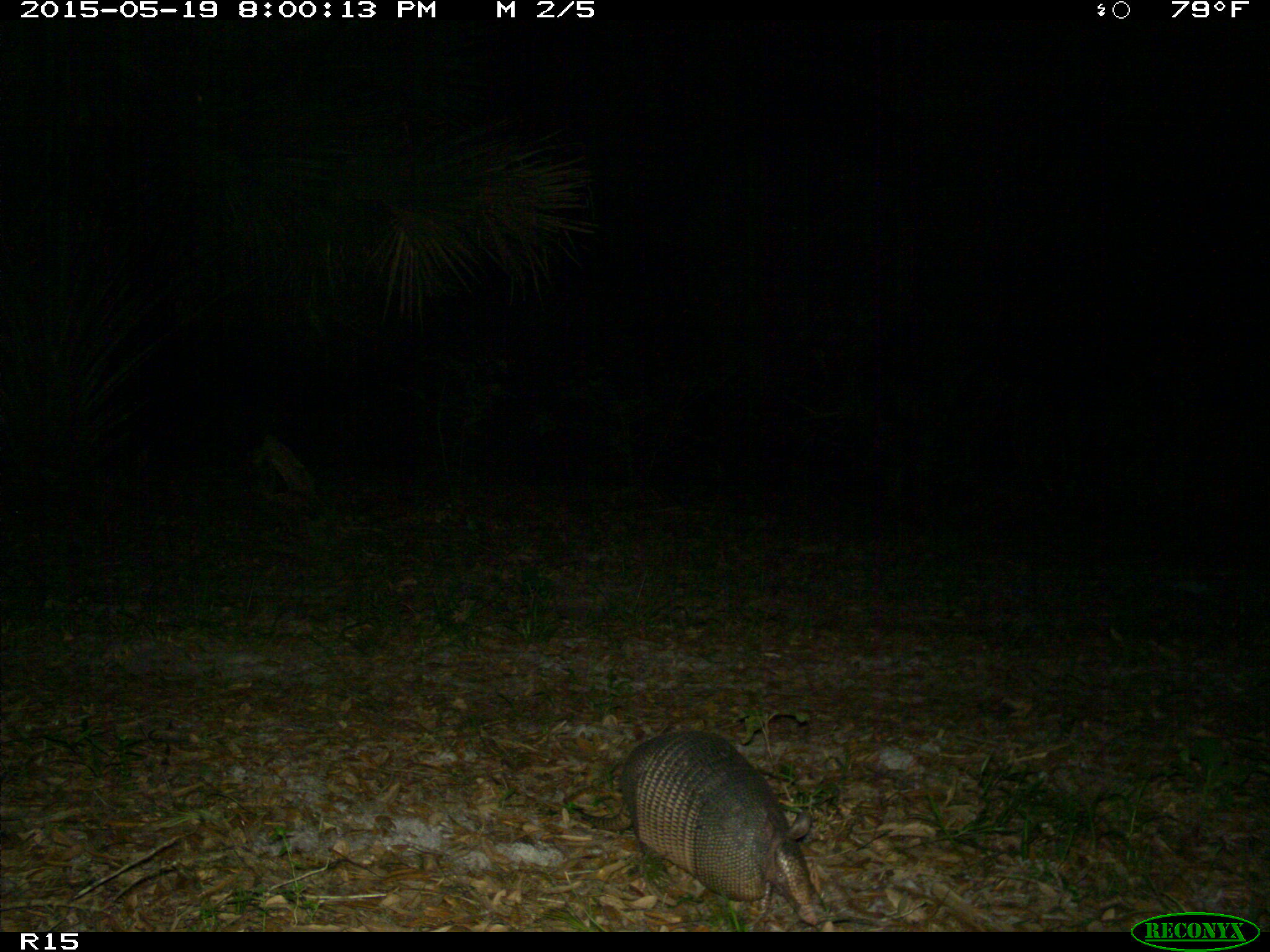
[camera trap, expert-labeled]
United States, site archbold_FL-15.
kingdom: Animalia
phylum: Chordata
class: Mammalia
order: Cingulata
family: Dasypodidae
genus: Dasypus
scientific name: Dasypus novemcinctus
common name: nine-banded armadillo